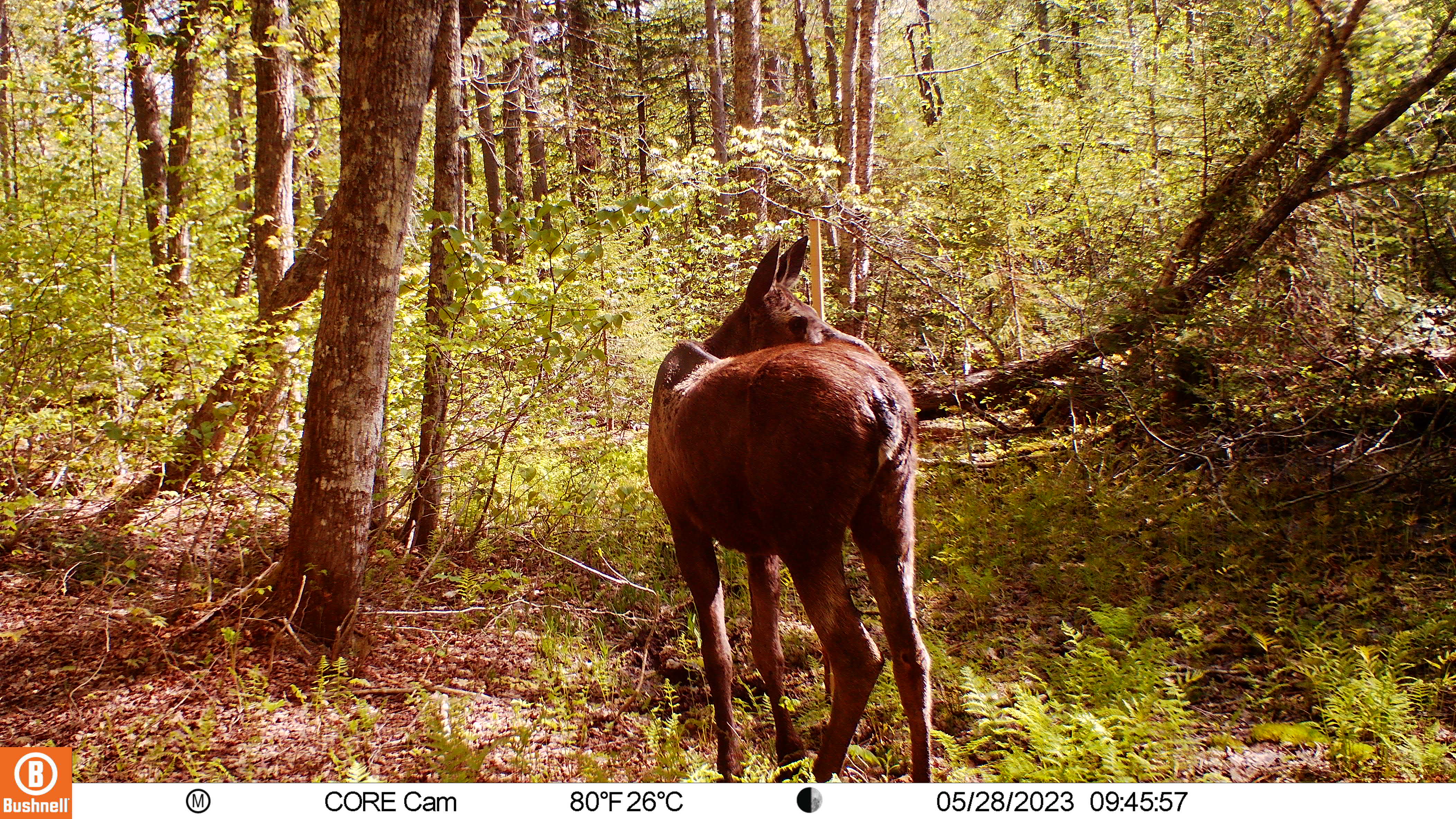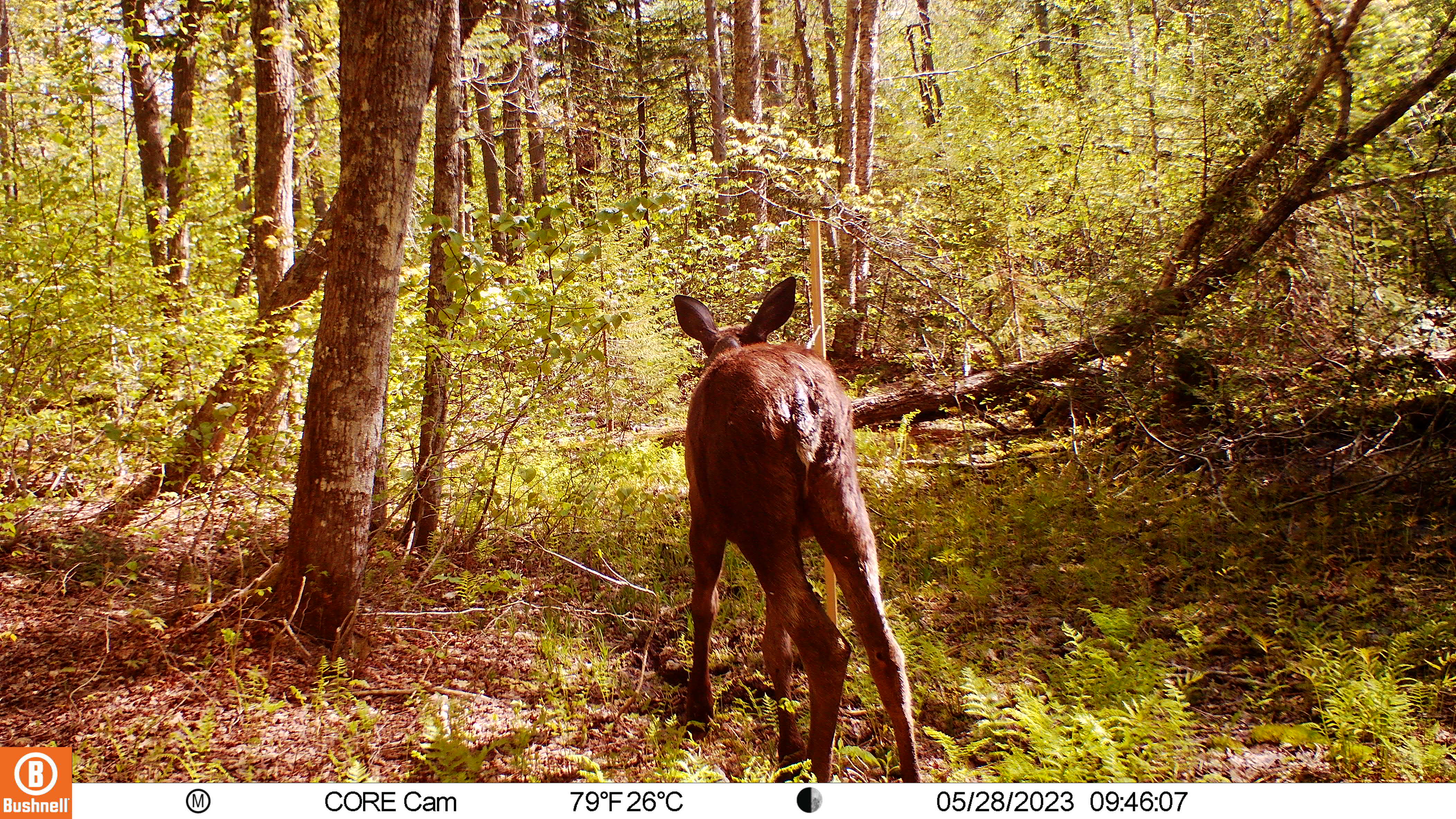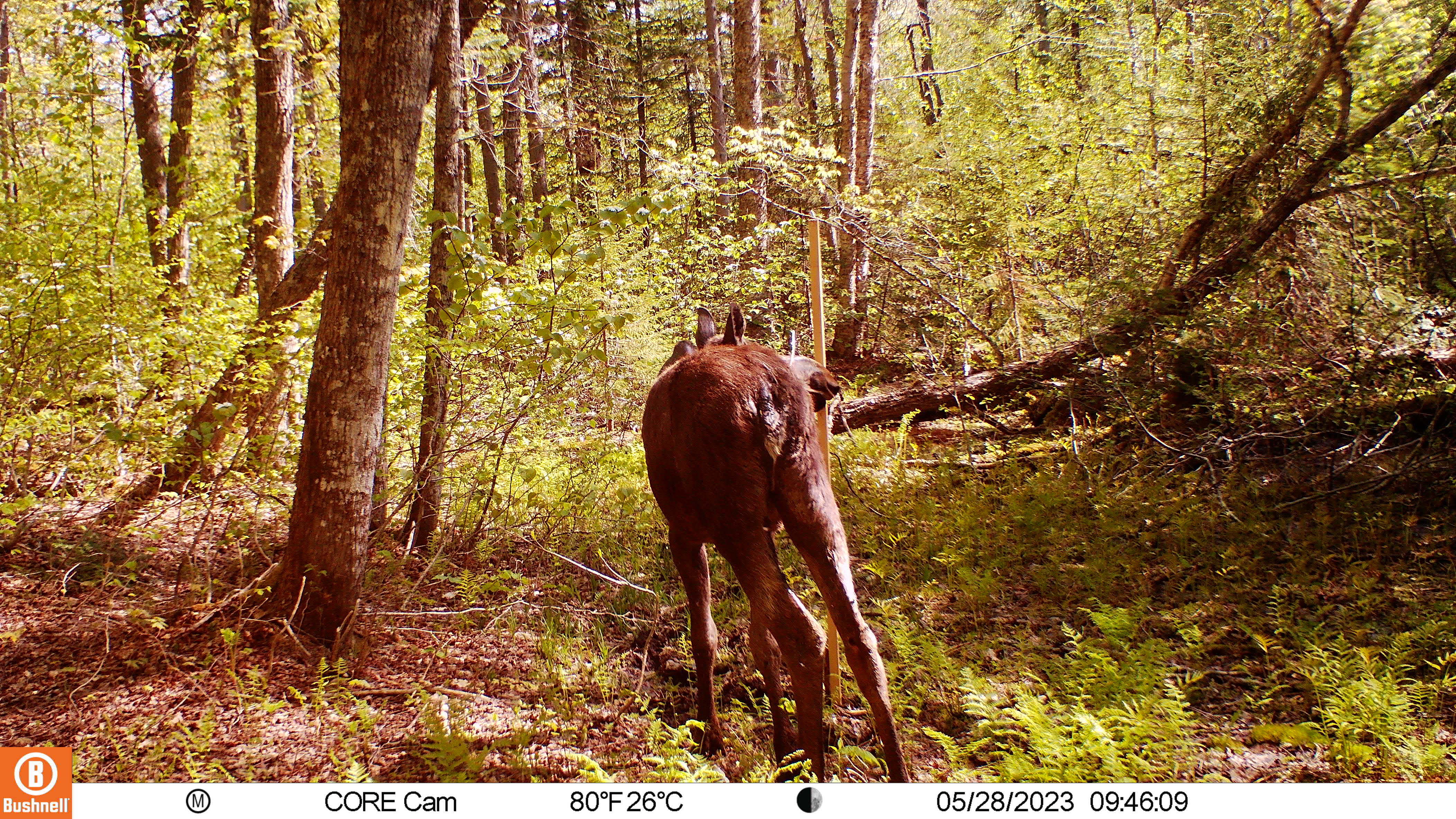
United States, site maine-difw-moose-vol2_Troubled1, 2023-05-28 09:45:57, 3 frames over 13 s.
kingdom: Animalia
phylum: Chordata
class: Mammalia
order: Artiodactyla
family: Cervidae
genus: Alces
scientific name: Alces alces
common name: moose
Moose (Alces alces).